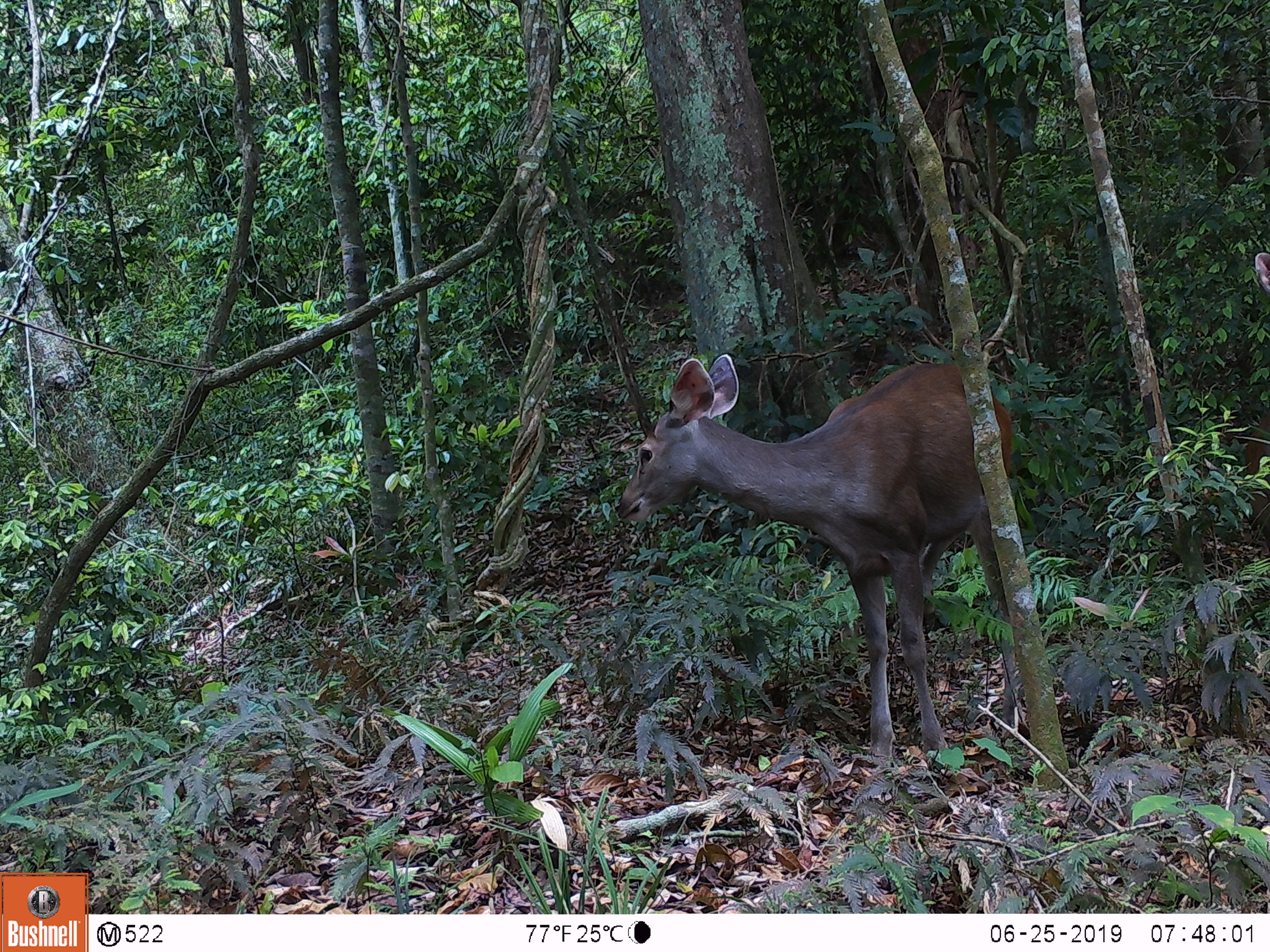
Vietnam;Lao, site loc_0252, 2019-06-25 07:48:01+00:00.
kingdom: Animalia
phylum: Chordata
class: Mammalia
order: Artiodactyla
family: Cervidae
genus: Rusa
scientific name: Rusa unicolor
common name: sambar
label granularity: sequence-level